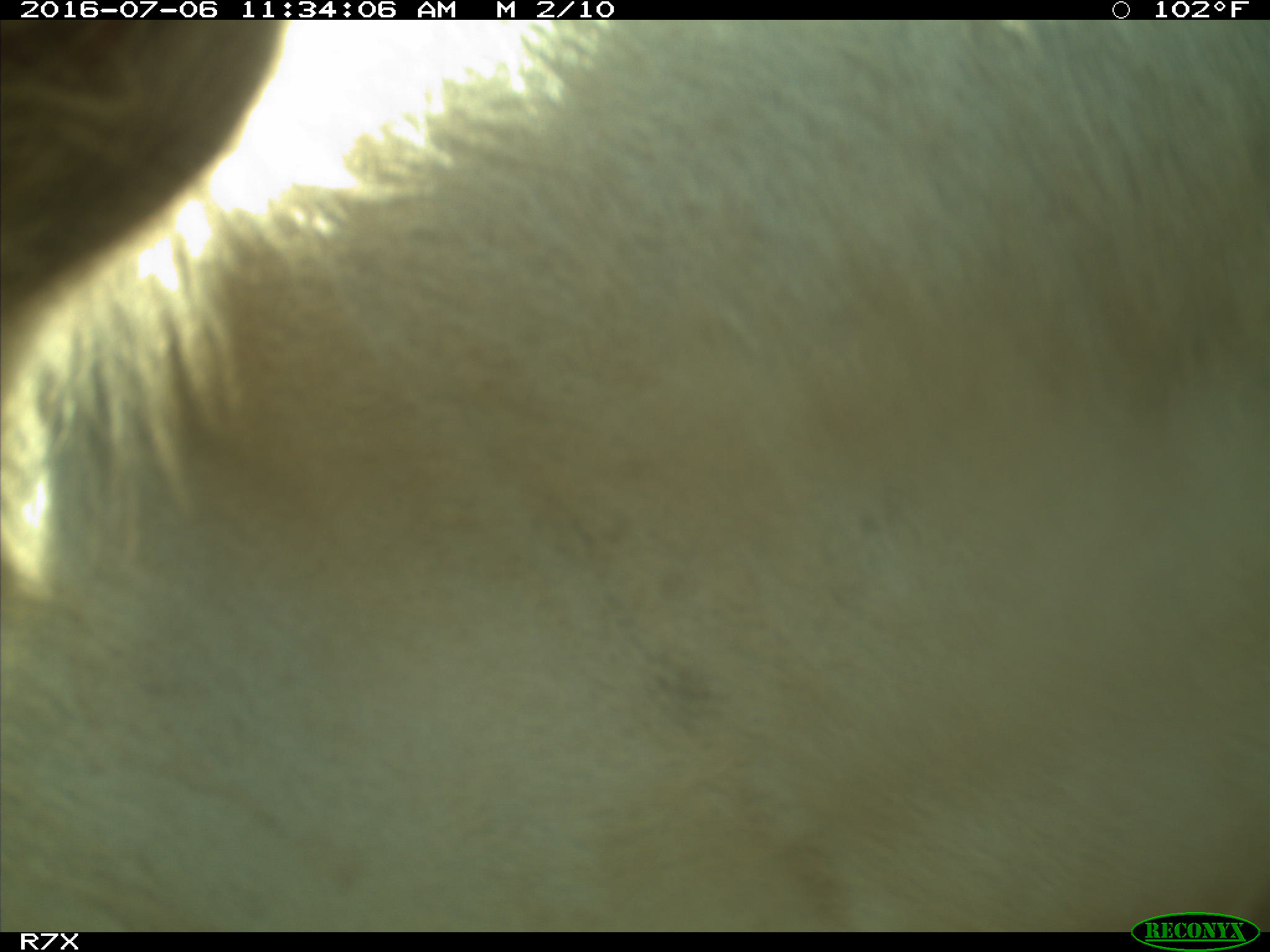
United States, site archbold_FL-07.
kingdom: Animalia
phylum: Chordata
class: Mammalia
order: Artiodactyla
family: Bovidae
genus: Bos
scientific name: Bos taurus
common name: domestic cow